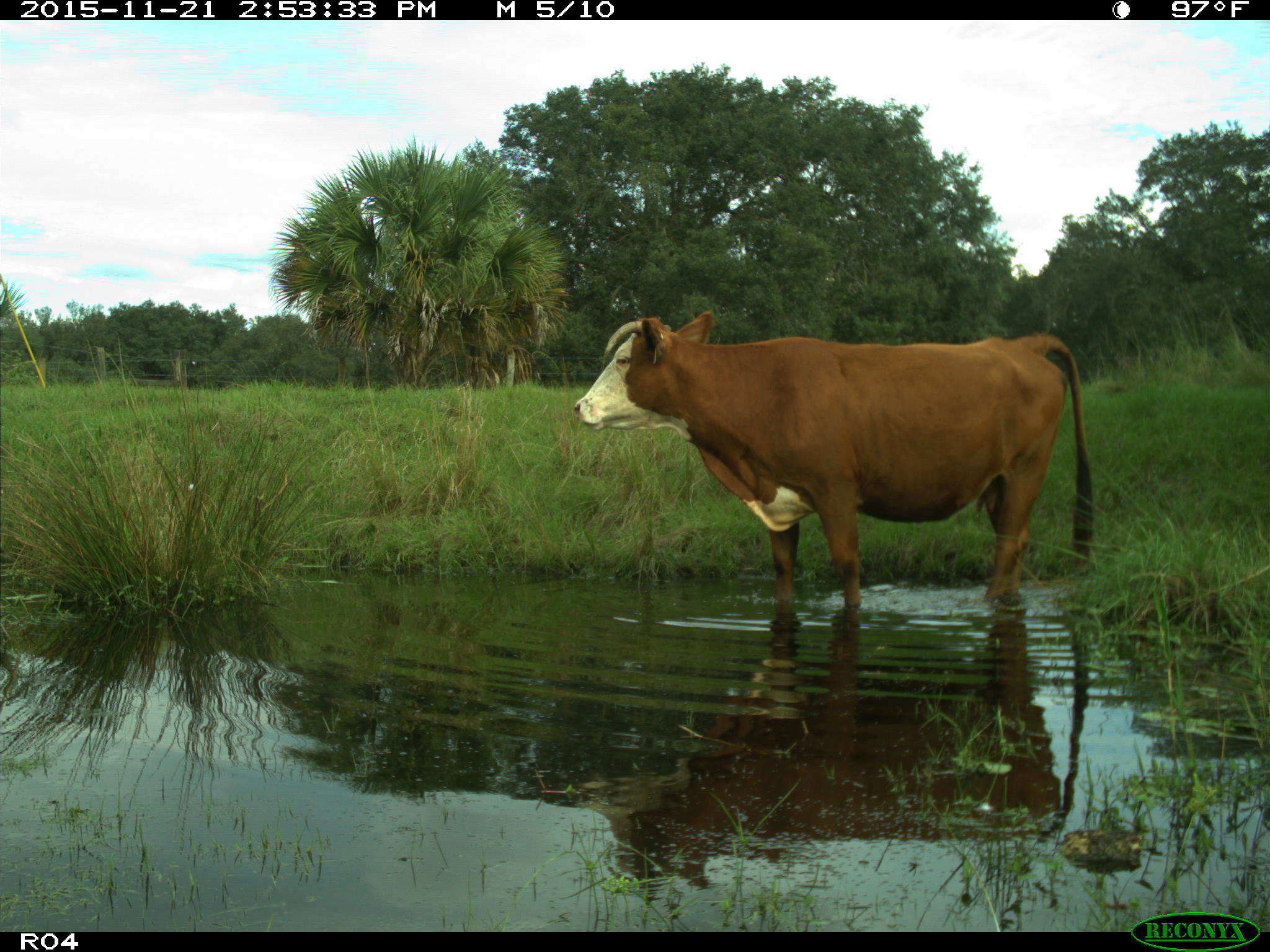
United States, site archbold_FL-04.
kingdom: Animalia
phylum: Chordata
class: Mammalia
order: Artiodactyla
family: Bovidae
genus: Bos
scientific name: Bos taurus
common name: domestic cow